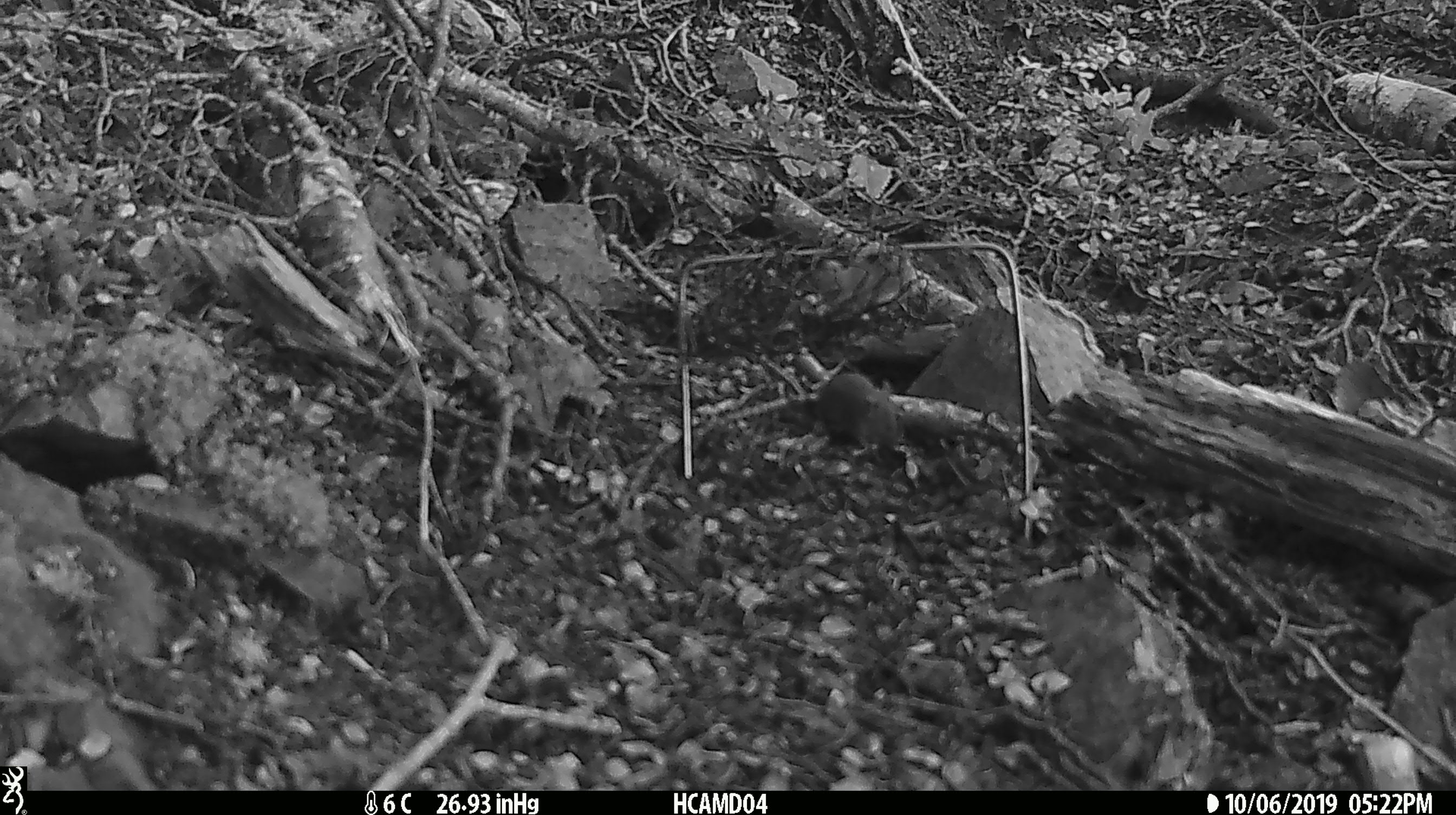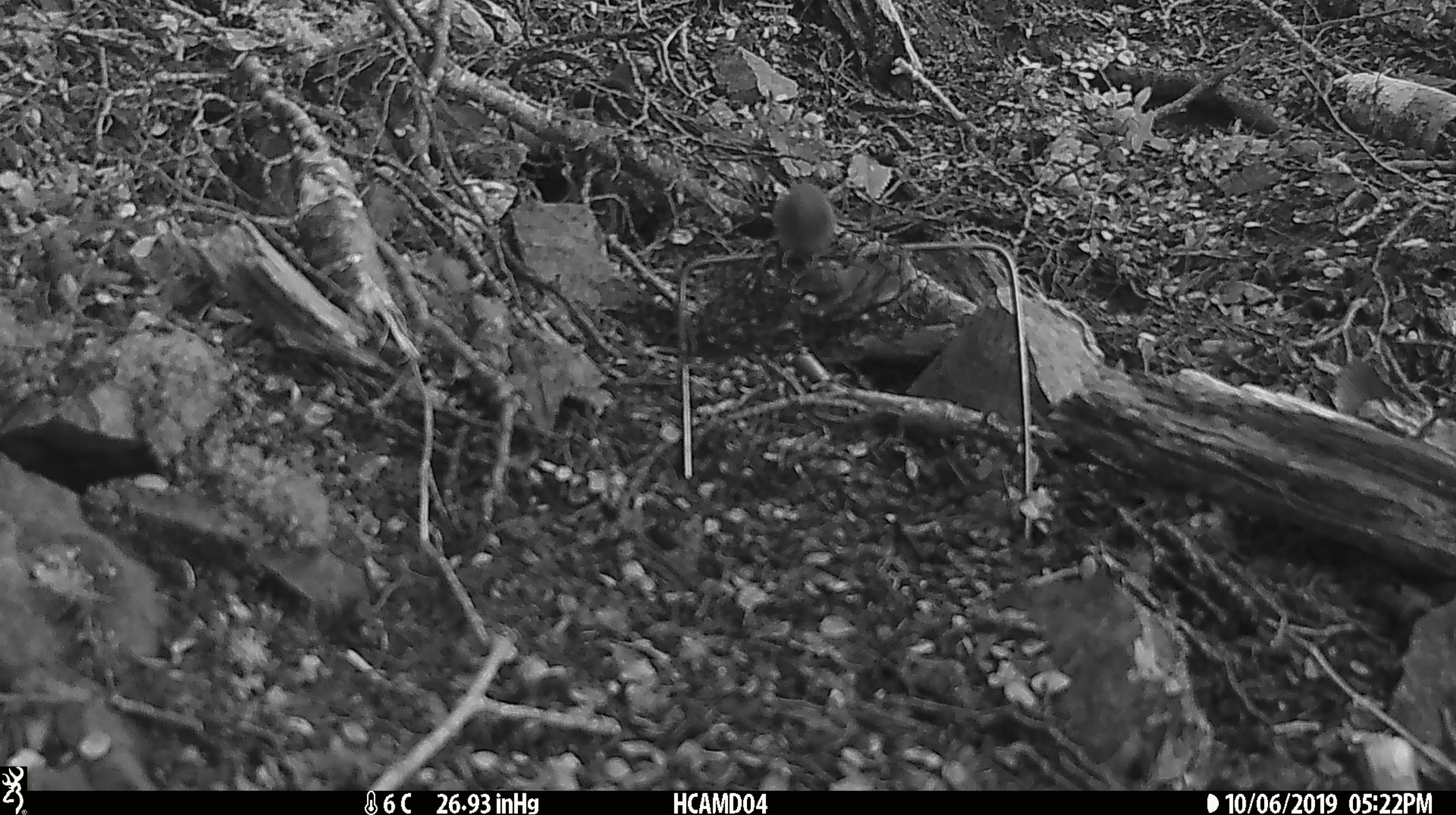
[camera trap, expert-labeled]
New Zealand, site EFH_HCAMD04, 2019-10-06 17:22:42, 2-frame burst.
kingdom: Animalia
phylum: Chordata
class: Mammalia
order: Rodentia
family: Muridae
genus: Mus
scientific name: Mus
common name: mouse